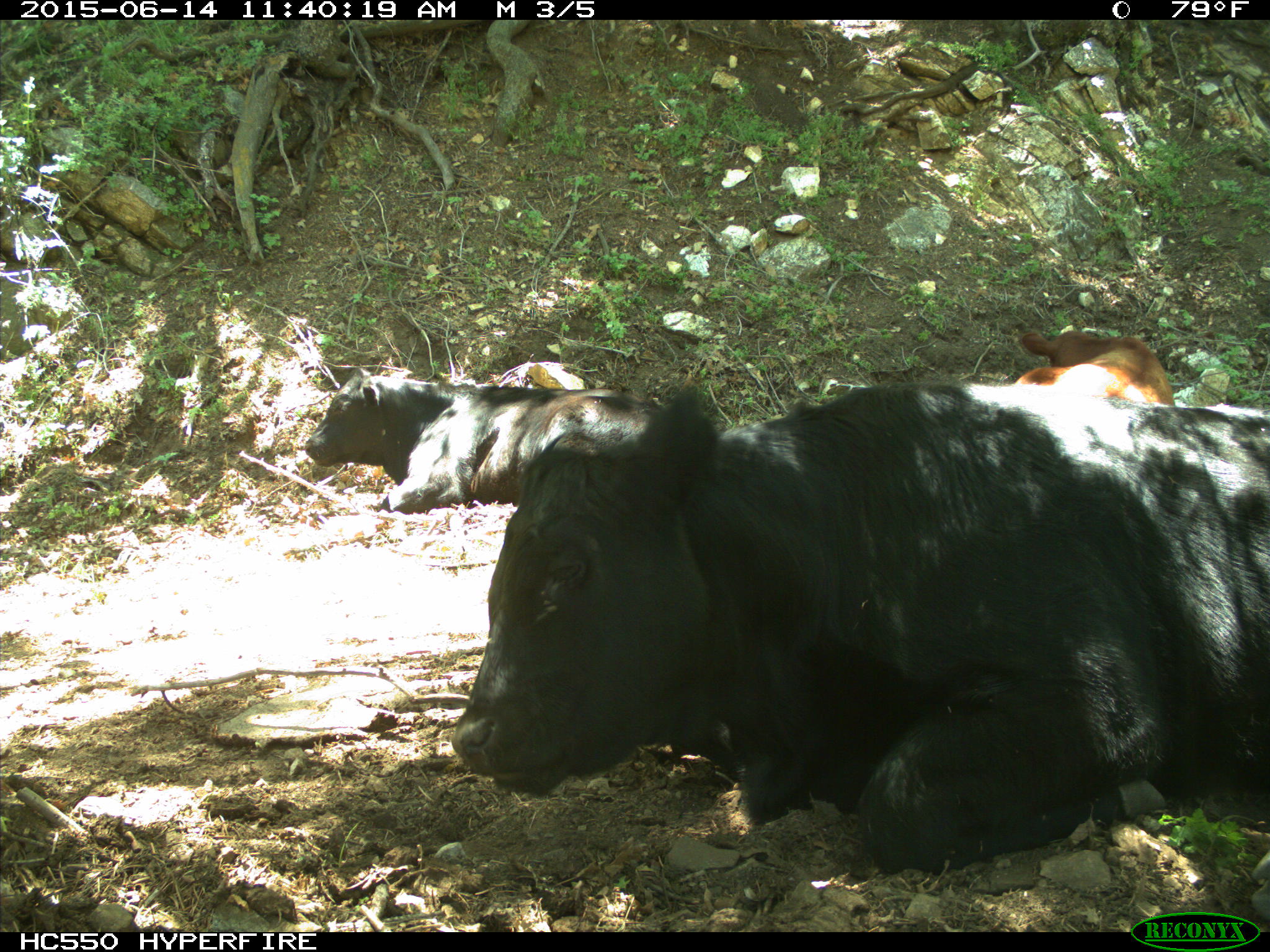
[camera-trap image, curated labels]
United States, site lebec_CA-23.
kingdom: Animalia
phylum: Chordata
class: Mammalia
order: Artiodactyla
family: Bovidae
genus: Bos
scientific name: Bos taurus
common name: domestic cow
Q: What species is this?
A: Bos taurus (domestic cow).